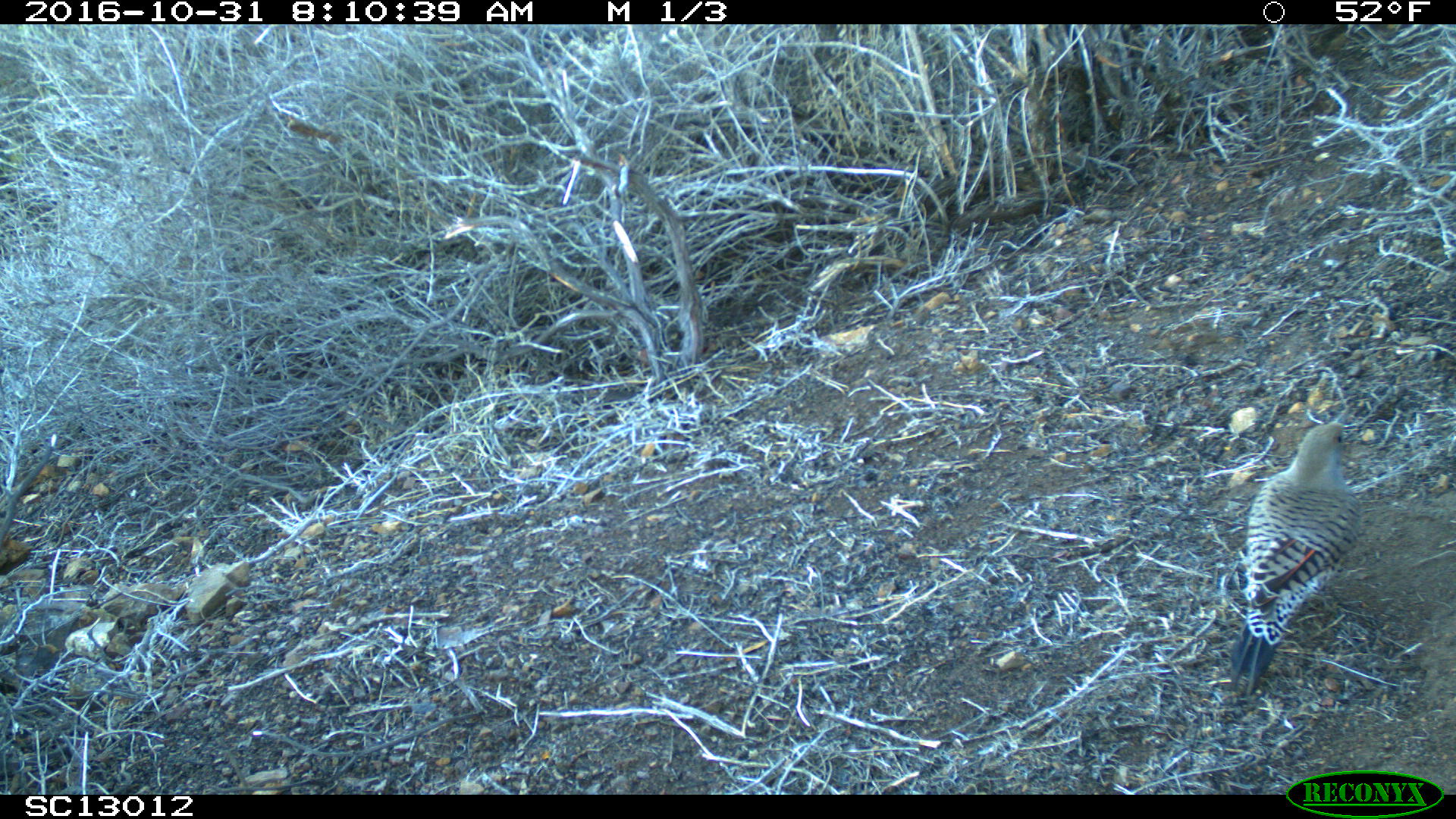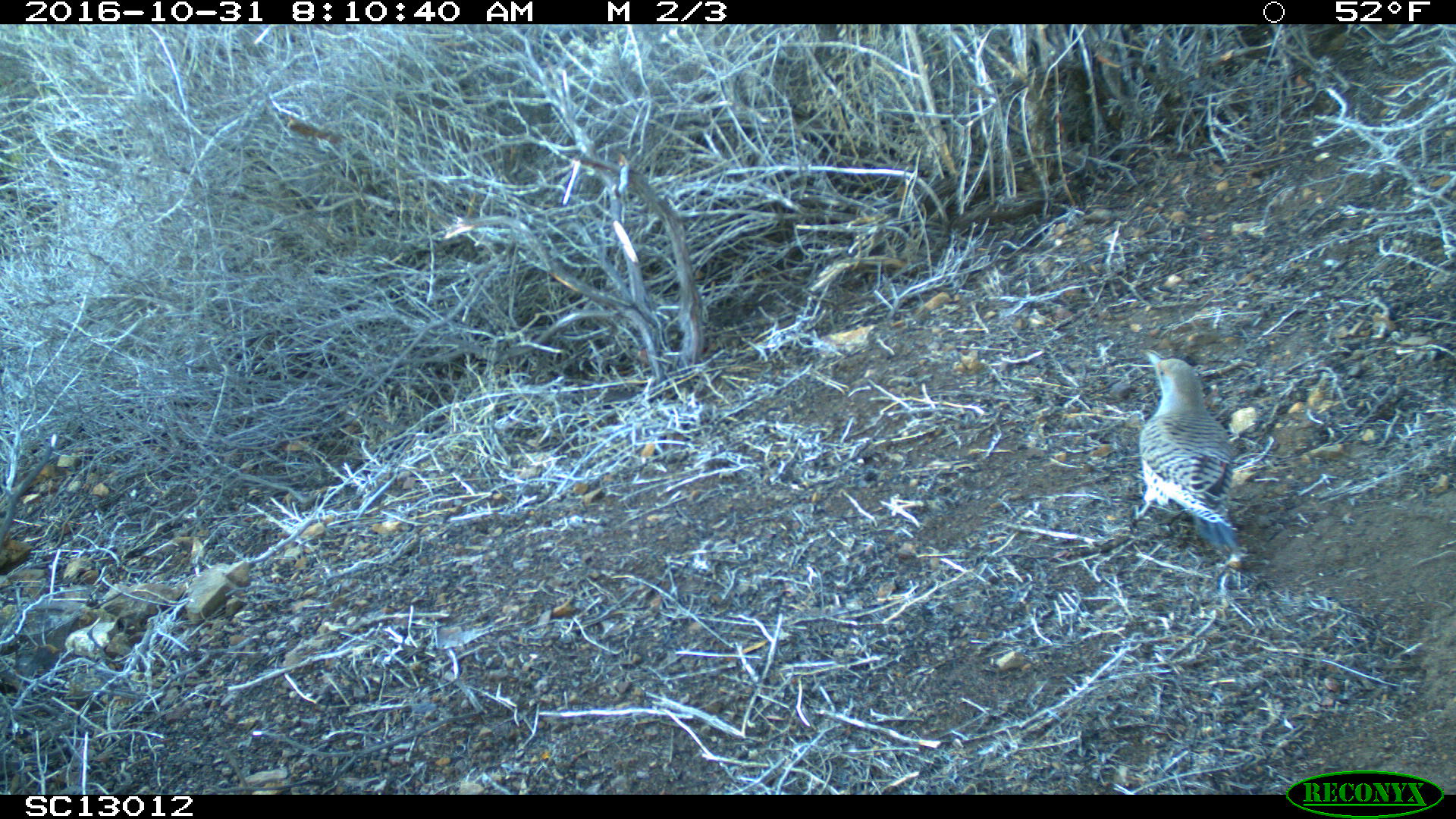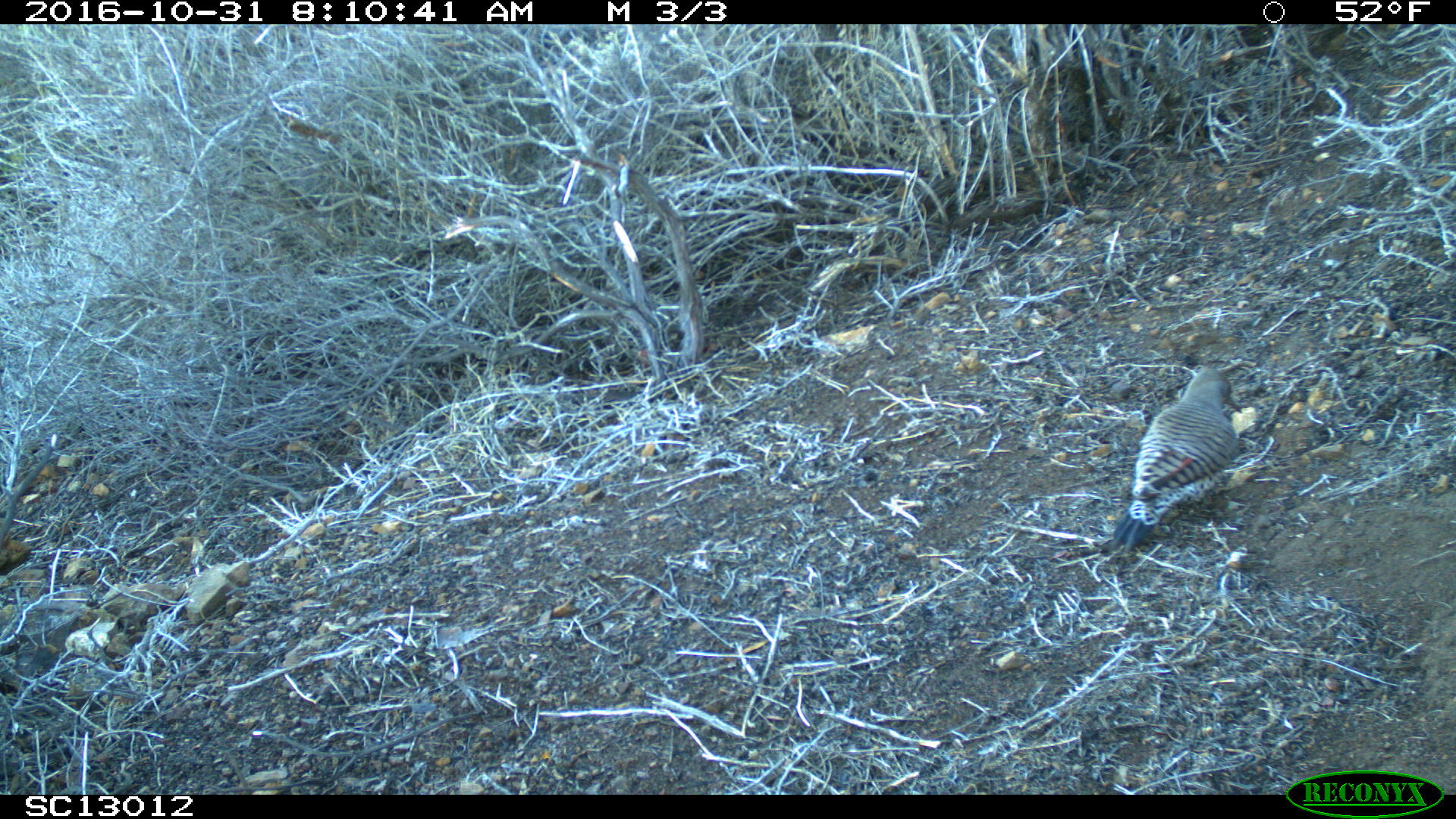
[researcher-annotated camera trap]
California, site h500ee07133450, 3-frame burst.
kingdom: Animalia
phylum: Chordata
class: Aves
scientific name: Aves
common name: bird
Bird (Aves).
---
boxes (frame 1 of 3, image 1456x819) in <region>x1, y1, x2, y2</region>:
bird: <region>1225, 406, 1360, 698</region>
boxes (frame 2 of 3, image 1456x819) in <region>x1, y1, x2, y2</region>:
bird: <region>1131, 346, 1249, 570</region>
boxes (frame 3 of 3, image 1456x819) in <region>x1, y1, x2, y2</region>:
bird: <region>1110, 367, 1242, 554</region>